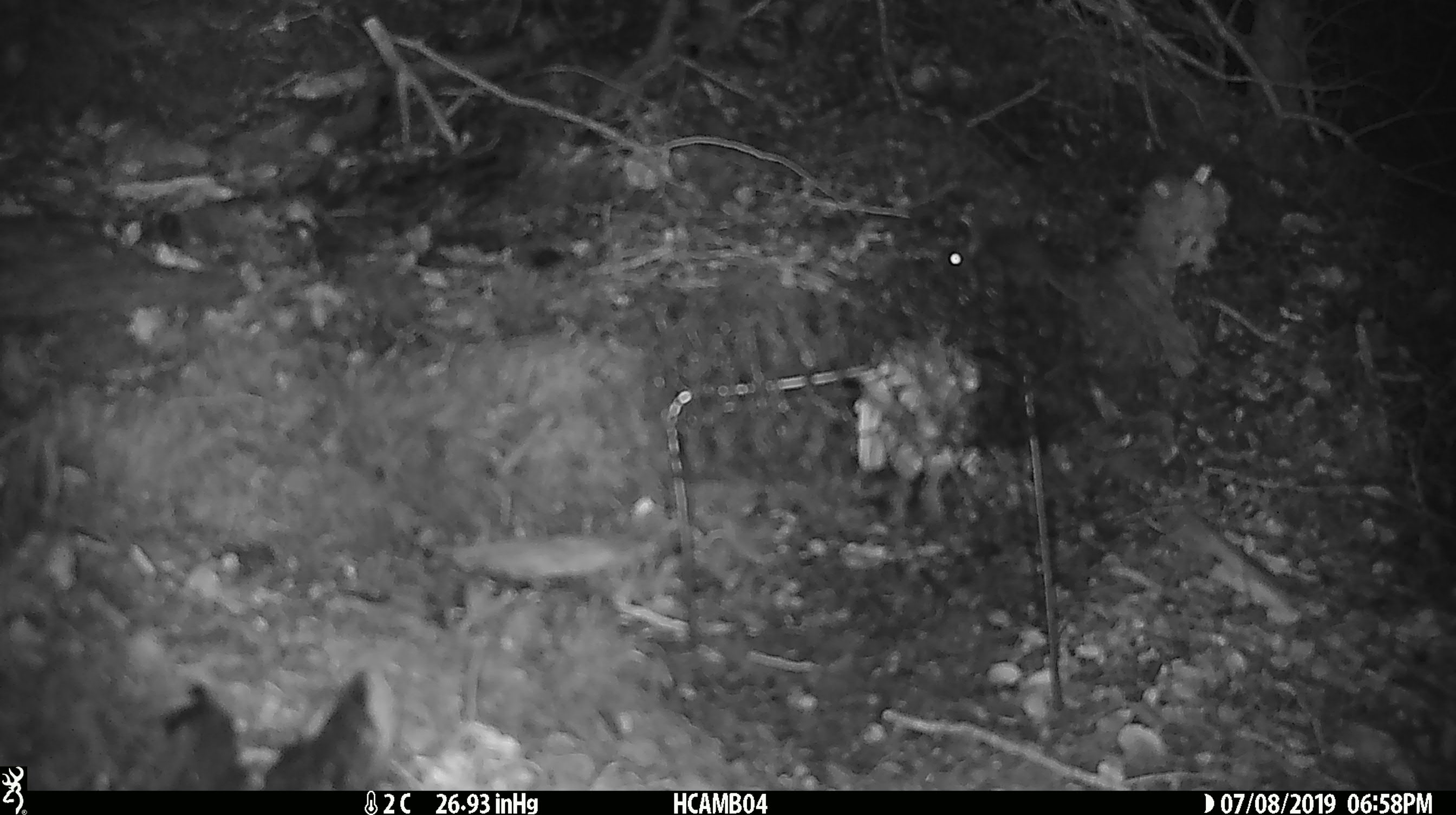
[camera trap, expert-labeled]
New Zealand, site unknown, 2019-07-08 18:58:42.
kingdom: Animalia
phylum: Chordata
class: Mammalia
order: Rodentia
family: Muridae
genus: Mus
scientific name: Mus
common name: mouse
Mouse (Mus).